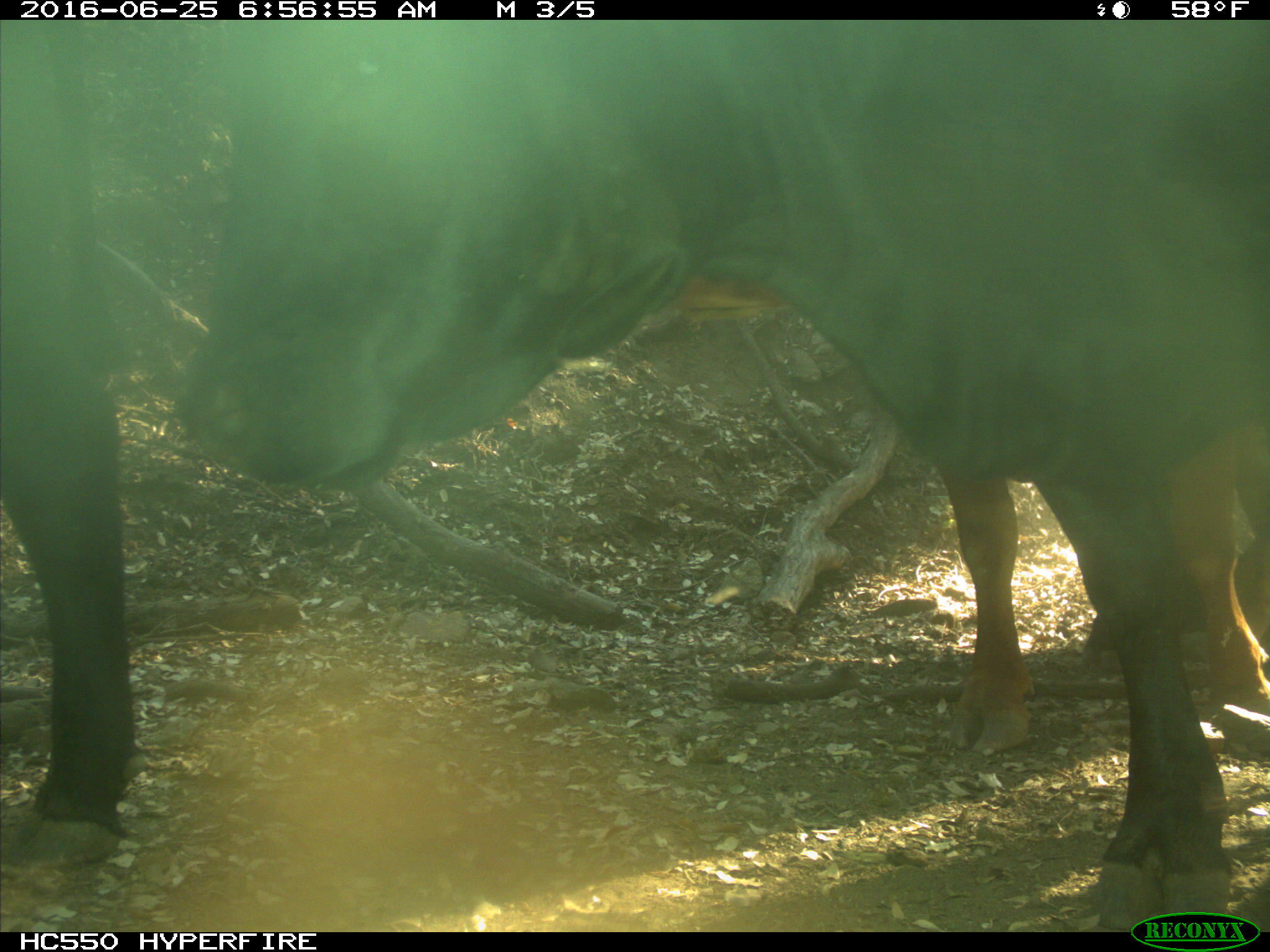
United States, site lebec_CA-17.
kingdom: Animalia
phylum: Chordata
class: Mammalia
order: Artiodactyla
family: Bovidae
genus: Bos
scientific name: Bos taurus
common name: domestic cow